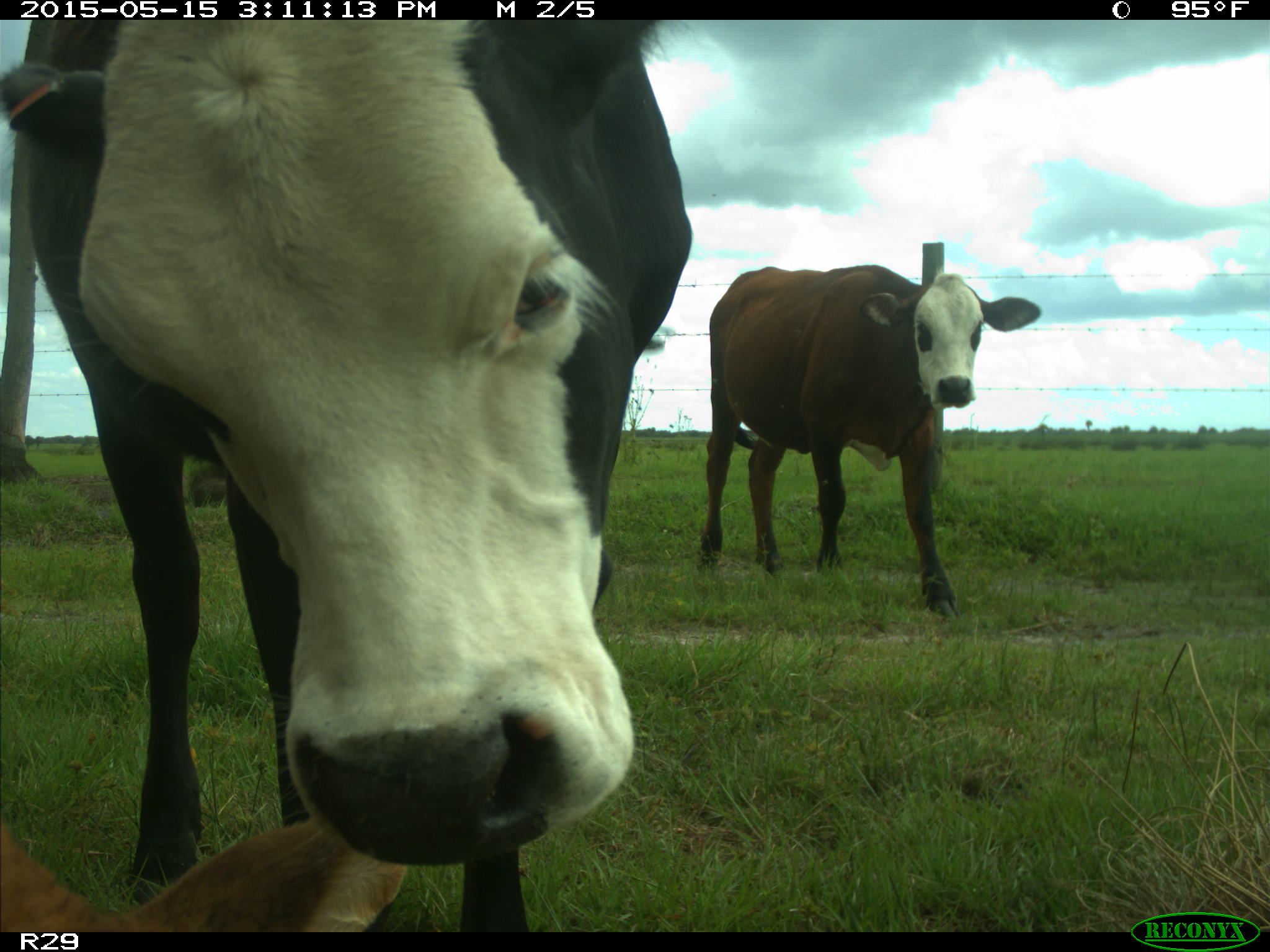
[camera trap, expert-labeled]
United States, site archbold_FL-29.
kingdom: Animalia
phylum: Chordata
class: Mammalia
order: Artiodactyla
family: Bovidae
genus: Bos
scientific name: Bos taurus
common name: domestic cow